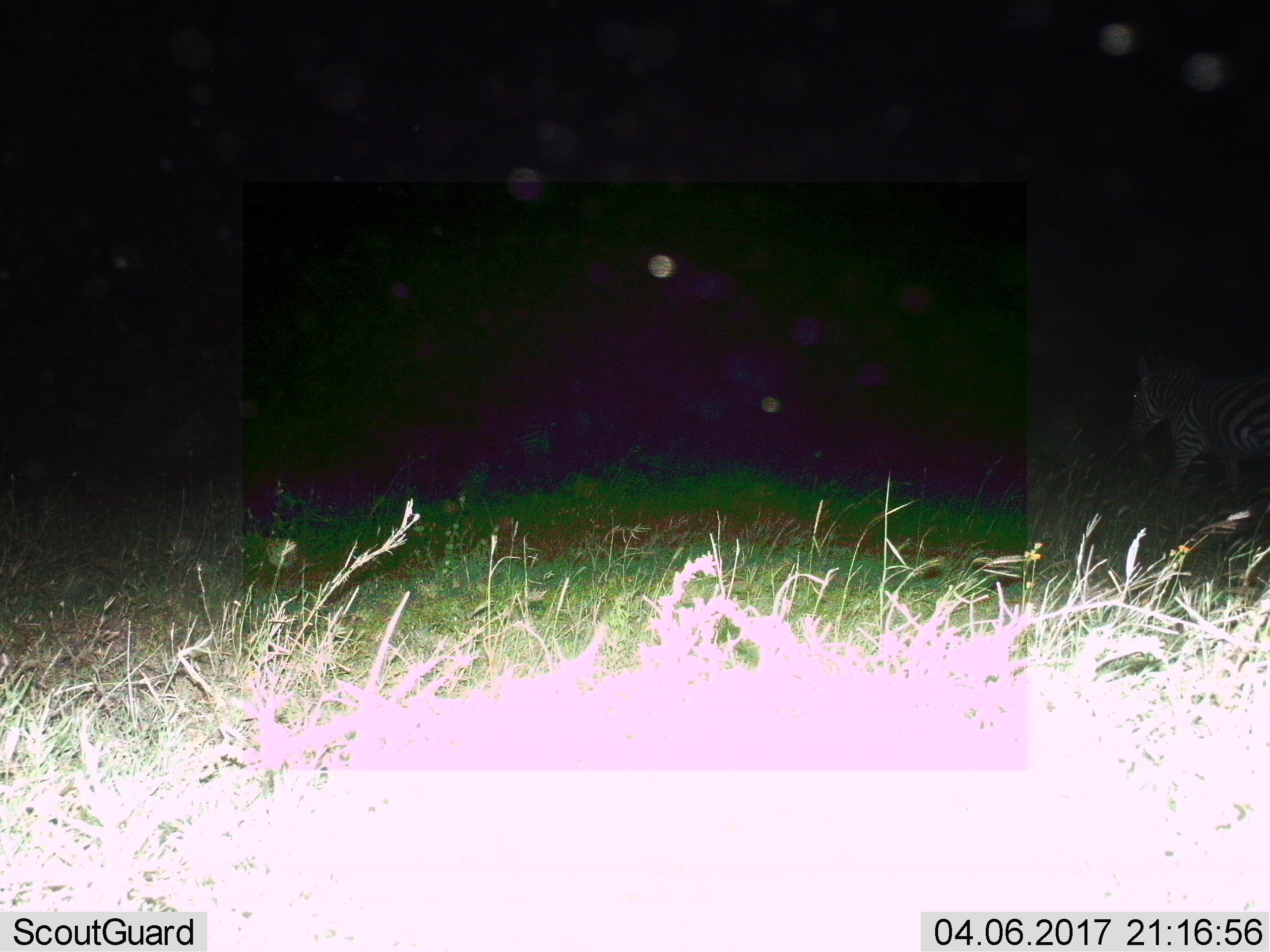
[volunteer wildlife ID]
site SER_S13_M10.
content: unidentified animal